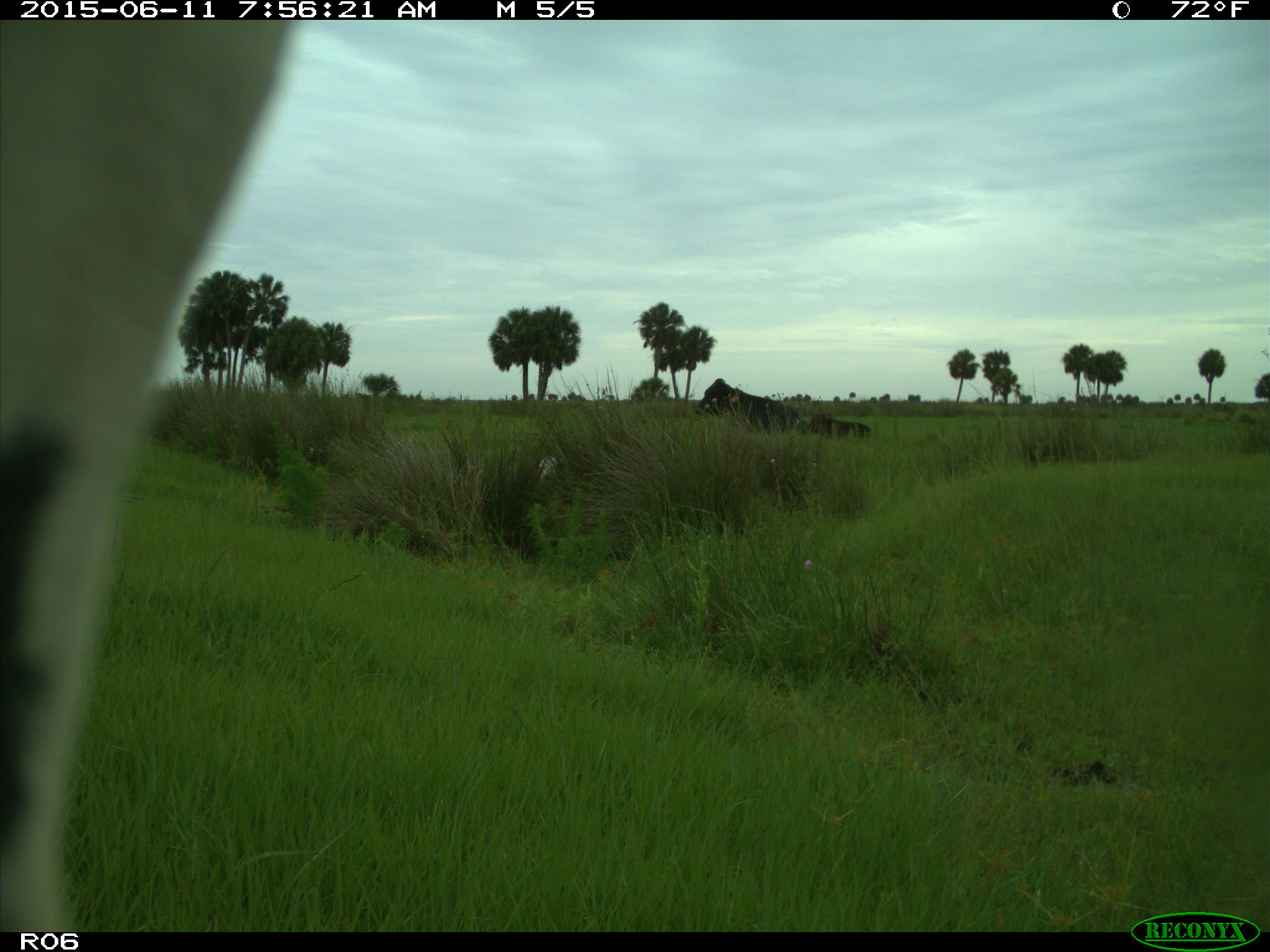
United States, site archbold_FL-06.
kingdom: Animalia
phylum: Chordata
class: Mammalia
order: Artiodactyla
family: Bovidae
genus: Bos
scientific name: Bos taurus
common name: domestic cow